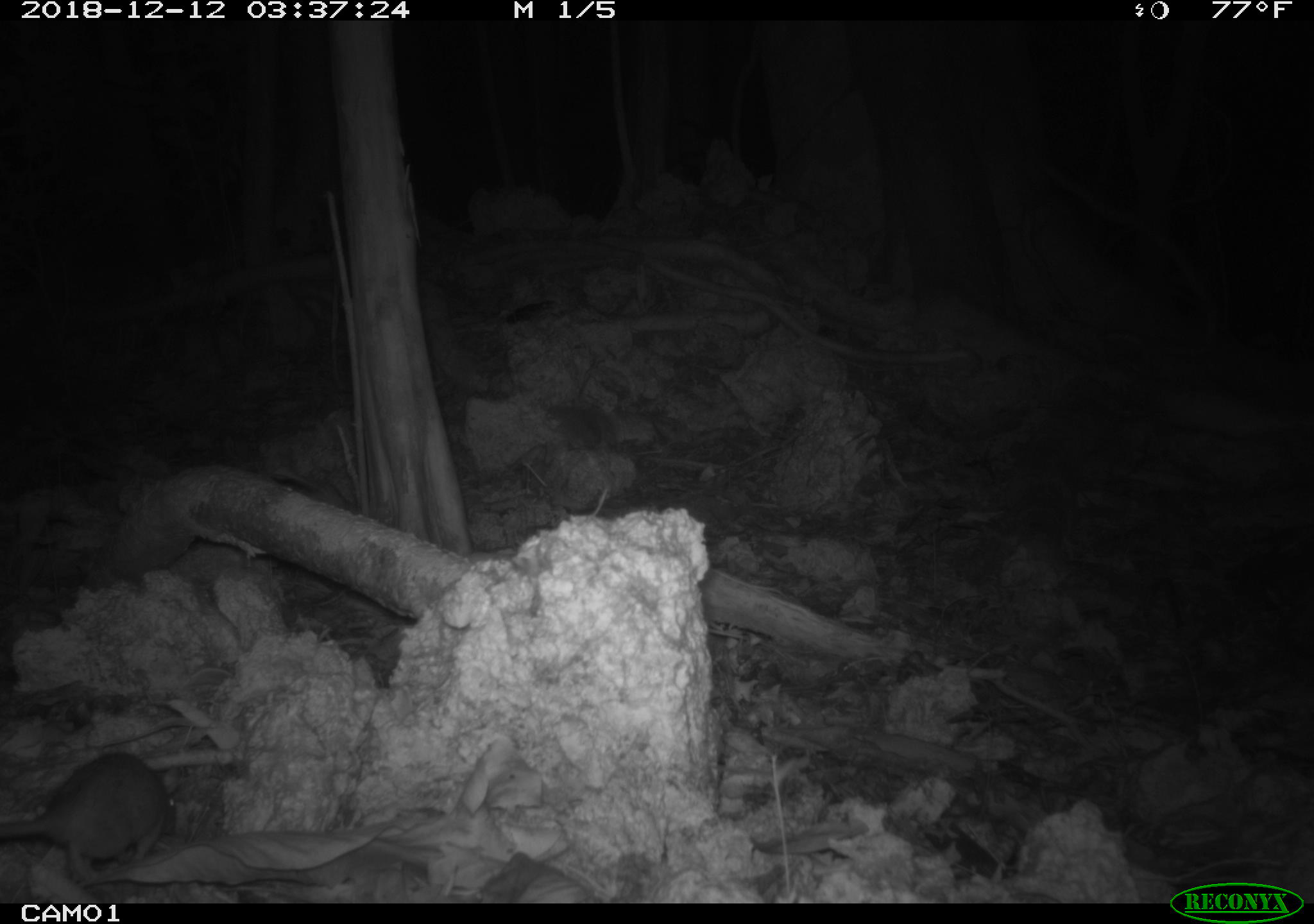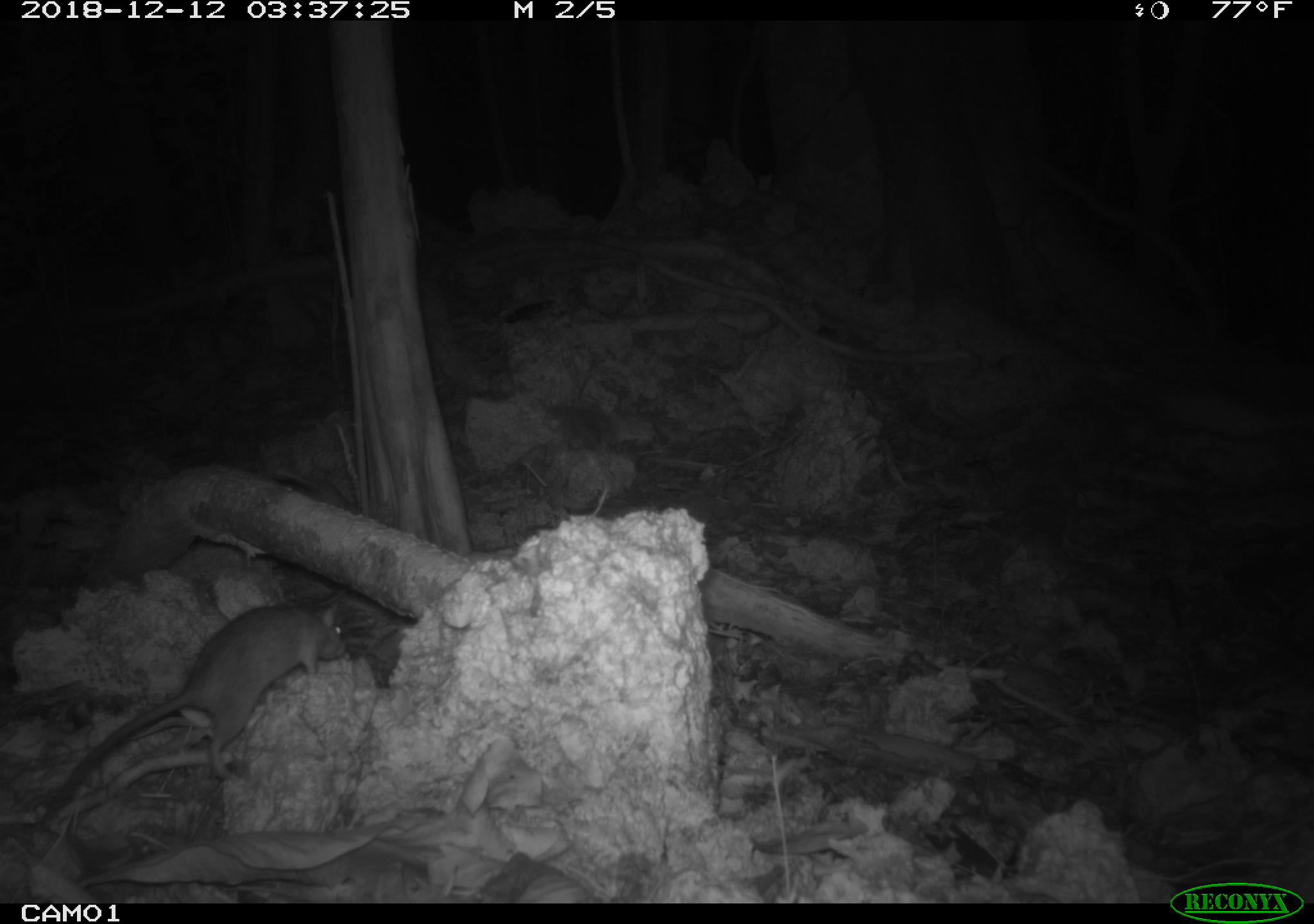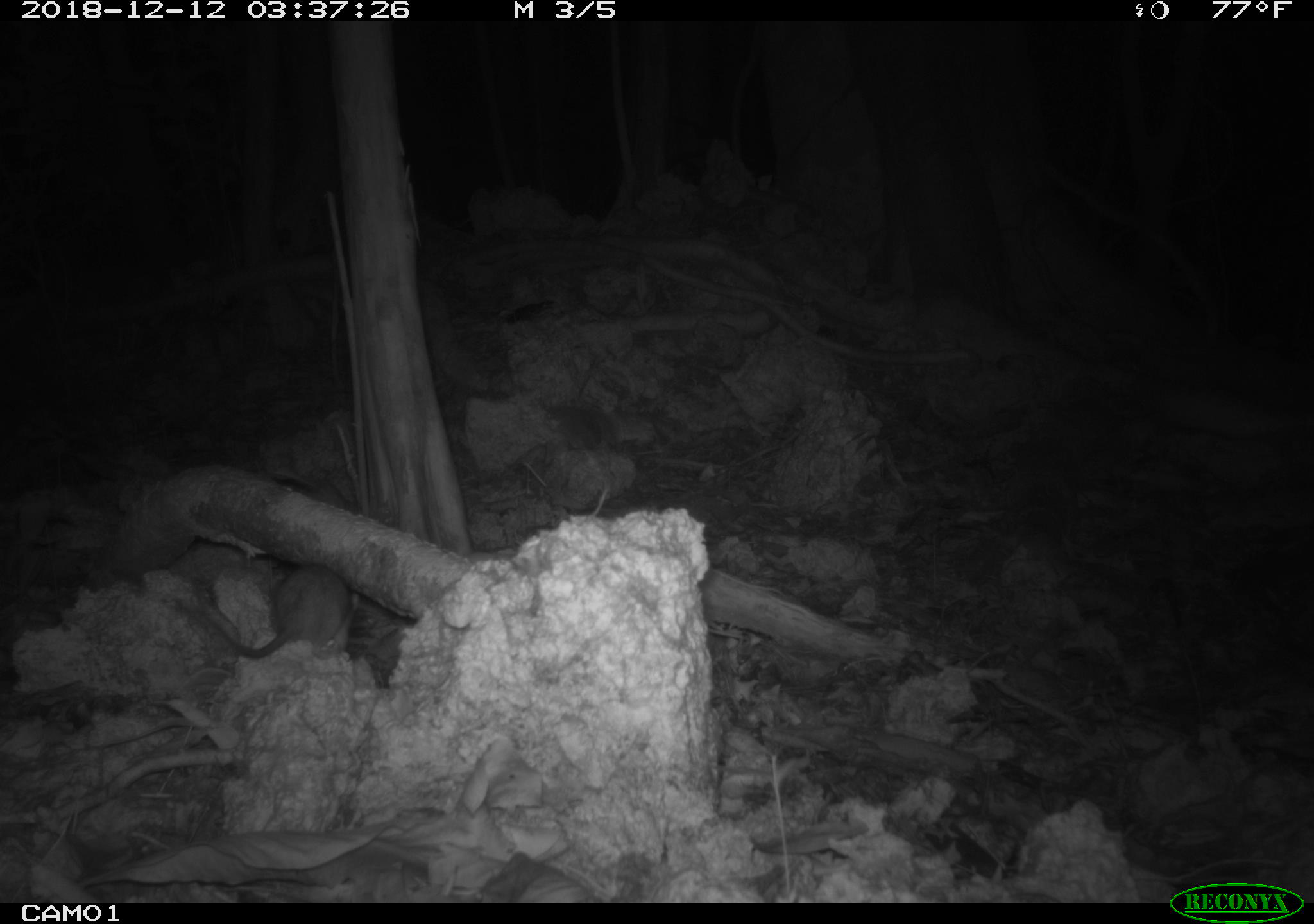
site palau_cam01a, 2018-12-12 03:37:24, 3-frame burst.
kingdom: Animalia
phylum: Chordata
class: Mammalia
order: Rodentia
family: Muridae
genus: Rattus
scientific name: Rattus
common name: rat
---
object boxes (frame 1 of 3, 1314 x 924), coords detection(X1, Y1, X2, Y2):
rat: detection(0, 748, 174, 891)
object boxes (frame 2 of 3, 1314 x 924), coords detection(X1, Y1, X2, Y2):
rat: detection(30, 586, 371, 846)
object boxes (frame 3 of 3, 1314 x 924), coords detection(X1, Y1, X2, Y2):
rat: detection(161, 559, 361, 663)